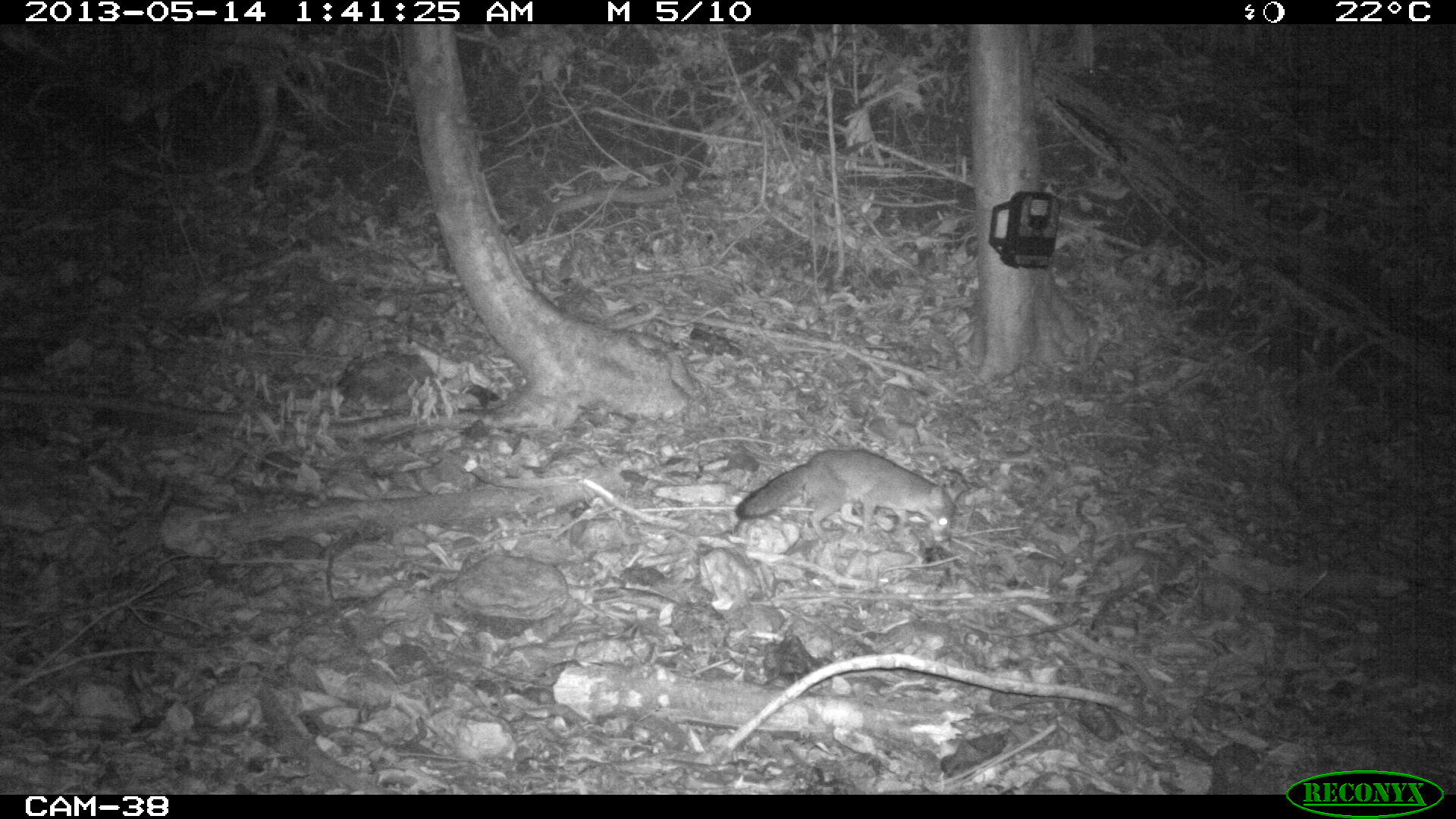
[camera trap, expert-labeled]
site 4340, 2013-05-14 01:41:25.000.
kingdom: Animalia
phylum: Chordata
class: Mammalia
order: Carnivora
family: Canidae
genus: Urocyon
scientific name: Urocyon cinereoargenteus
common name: gray fox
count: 1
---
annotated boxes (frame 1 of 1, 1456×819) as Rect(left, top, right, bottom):
urocyon cinereoargenteus: Rect(734, 446, 955, 543)